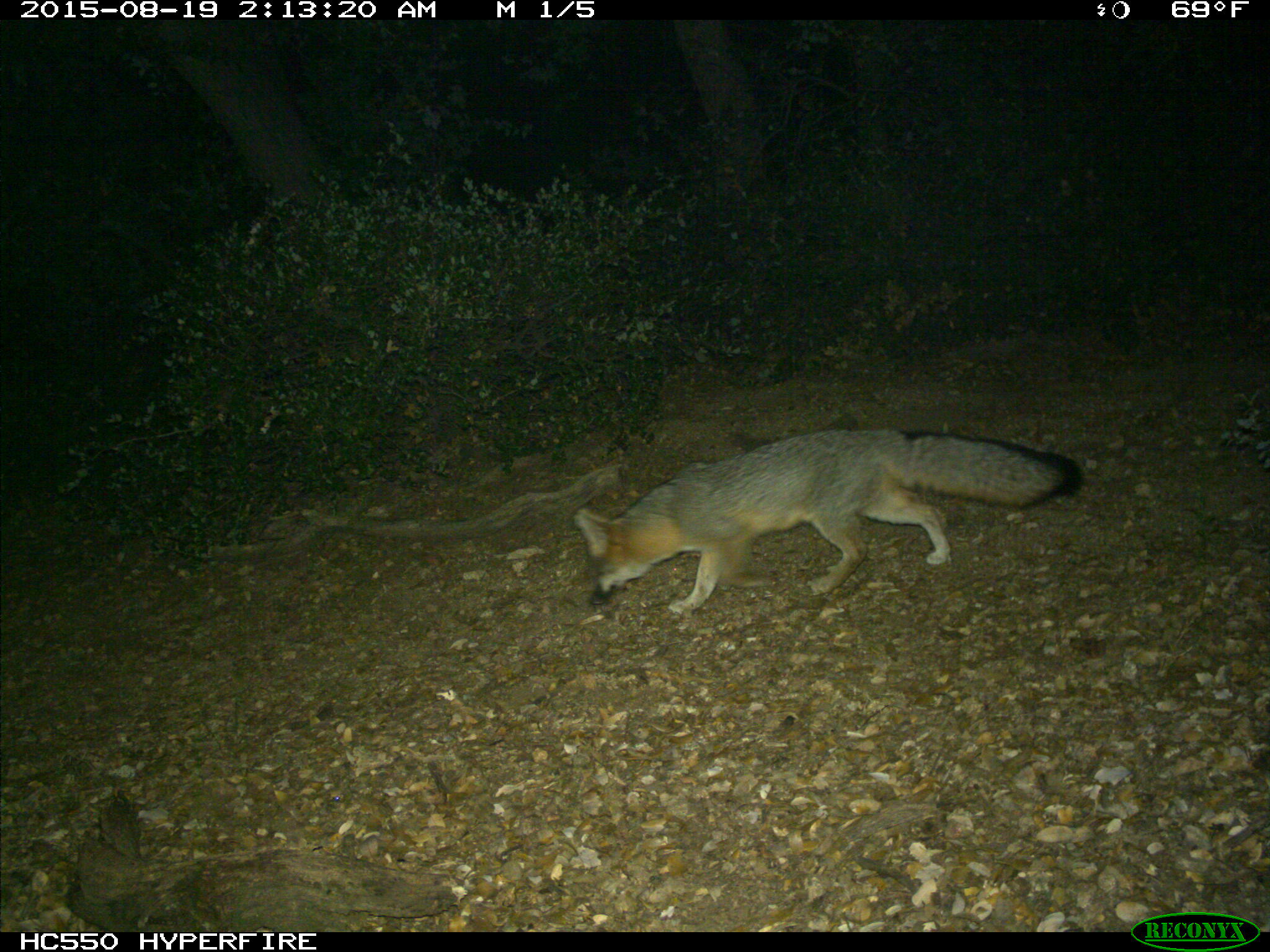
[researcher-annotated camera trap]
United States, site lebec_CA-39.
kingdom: Animalia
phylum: Chordata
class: Mammalia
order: Carnivora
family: Canidae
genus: Urocyon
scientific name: Urocyon cinereoargenteus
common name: gray fox